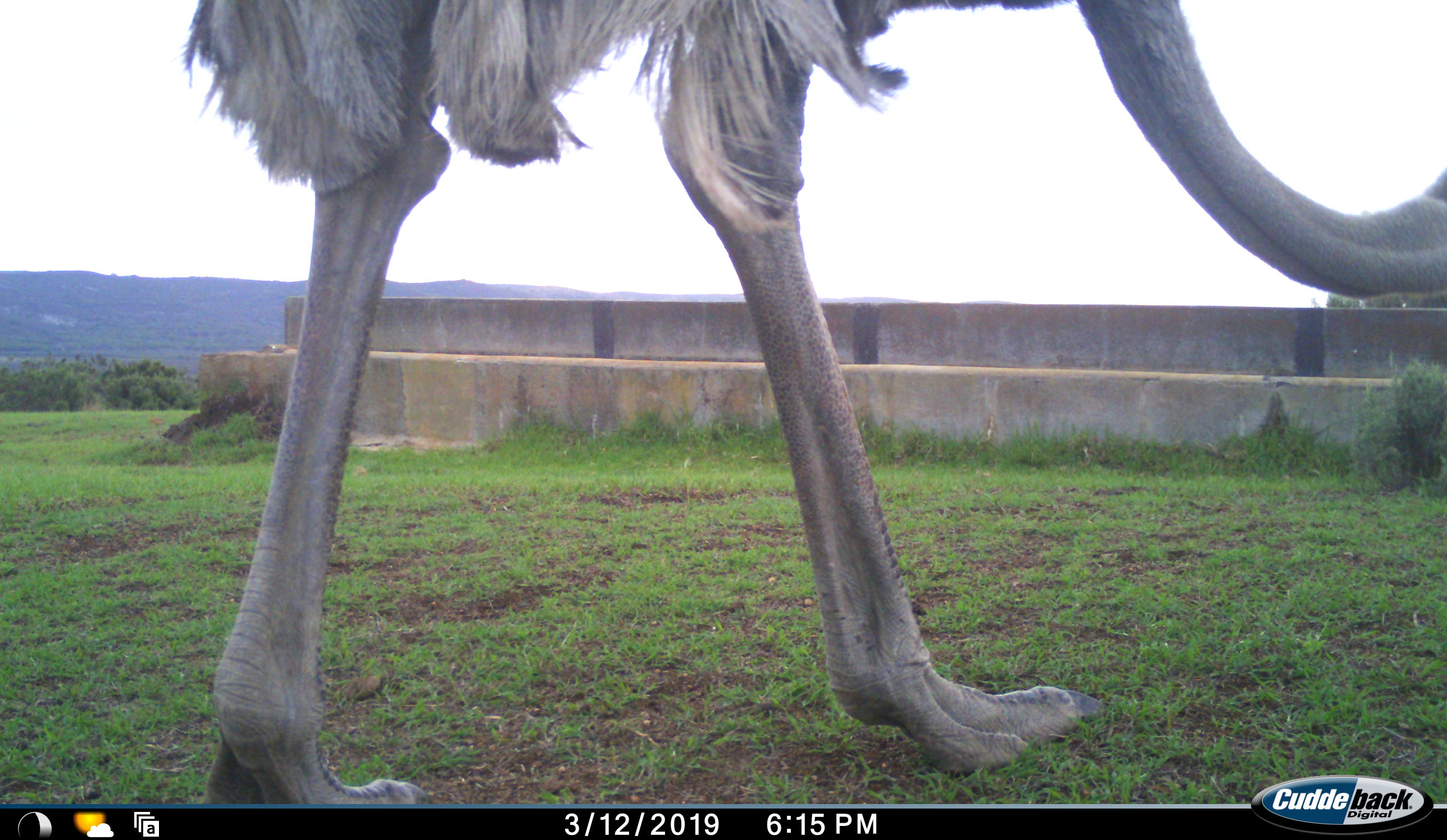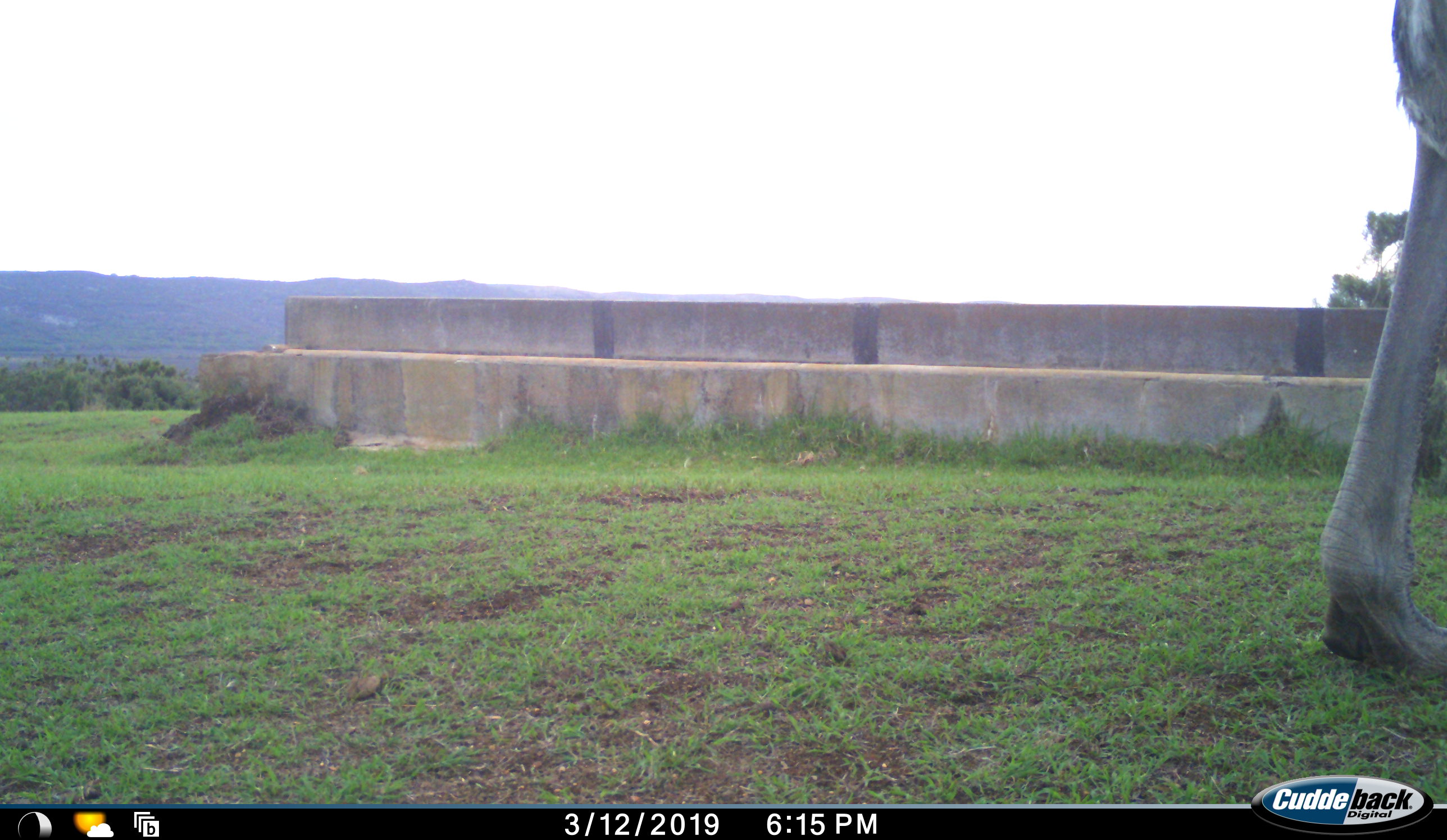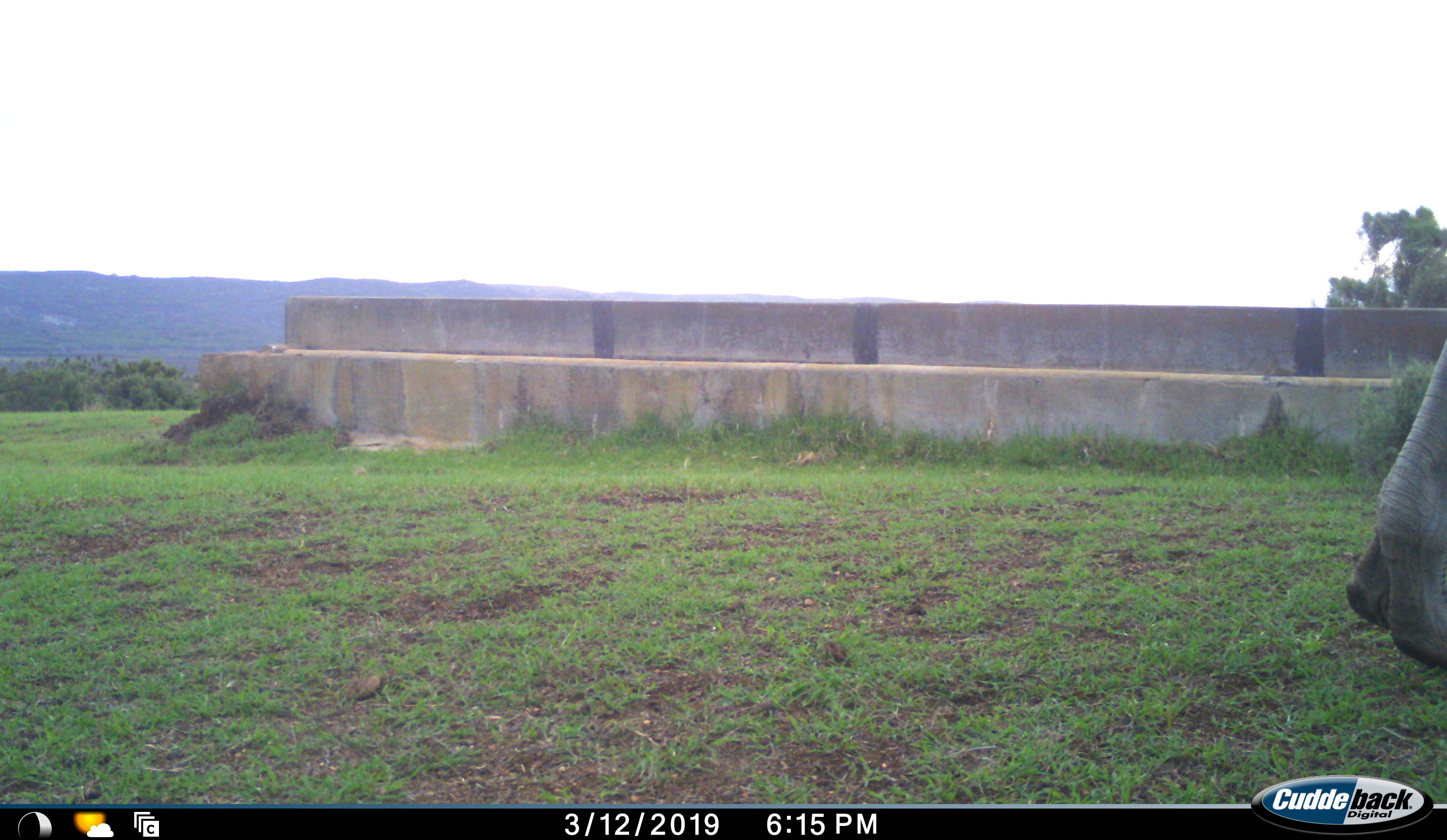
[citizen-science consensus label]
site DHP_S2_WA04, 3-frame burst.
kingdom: Animalia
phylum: Chordata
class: Aves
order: Struthioniformes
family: Struthionidae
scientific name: Struthionidae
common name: ostrich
Ostrich (Struthionidae), count 1. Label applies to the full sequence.